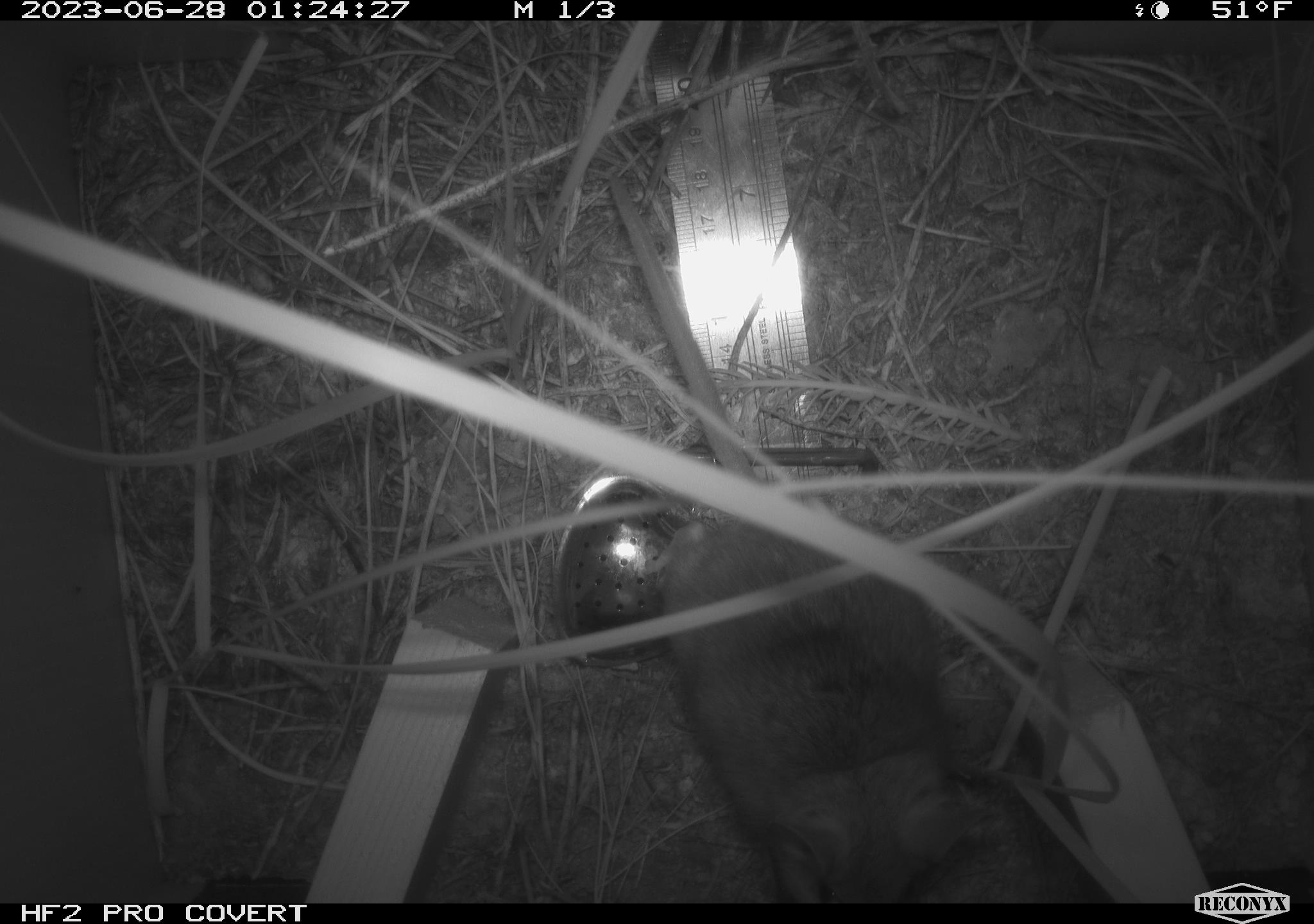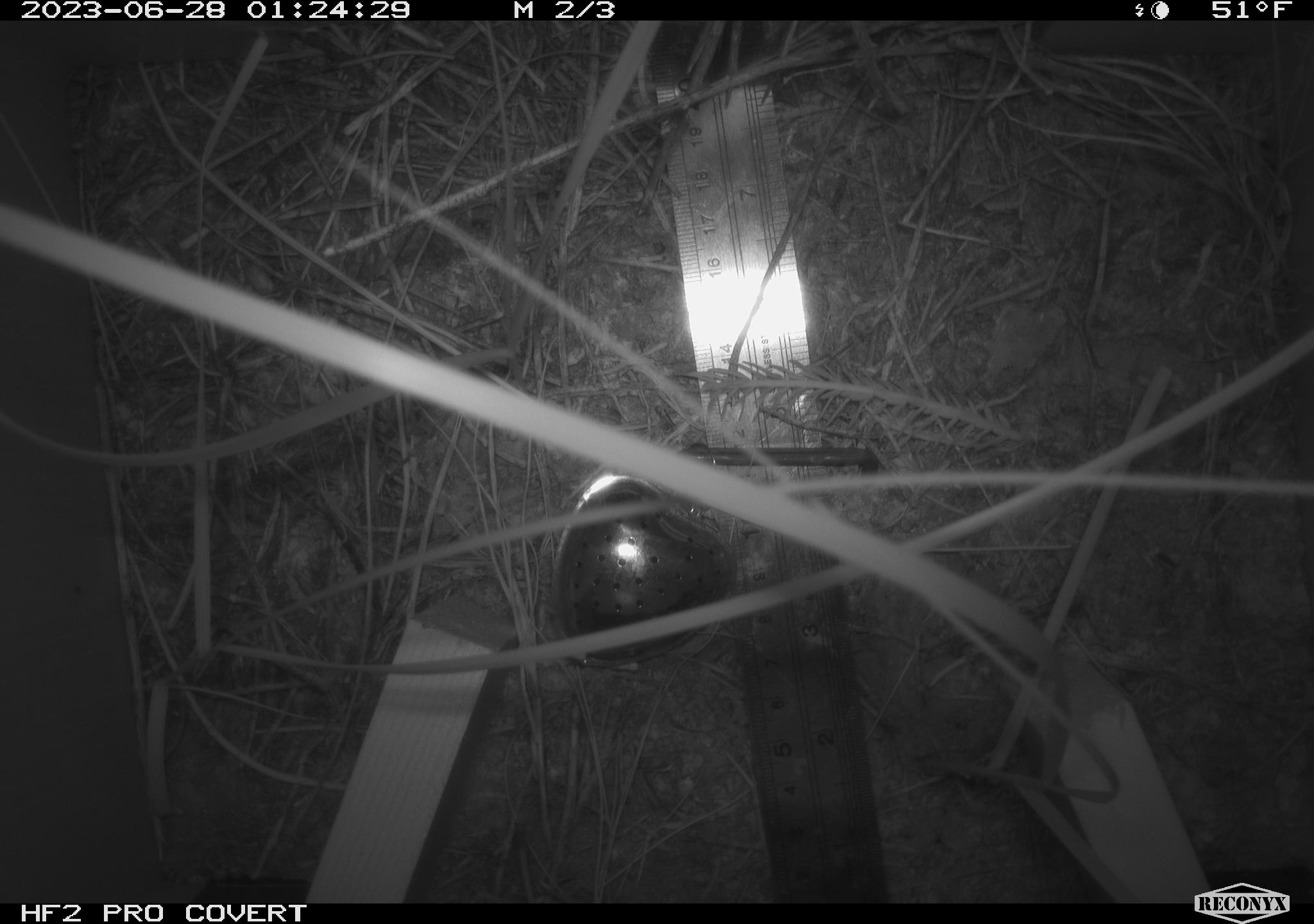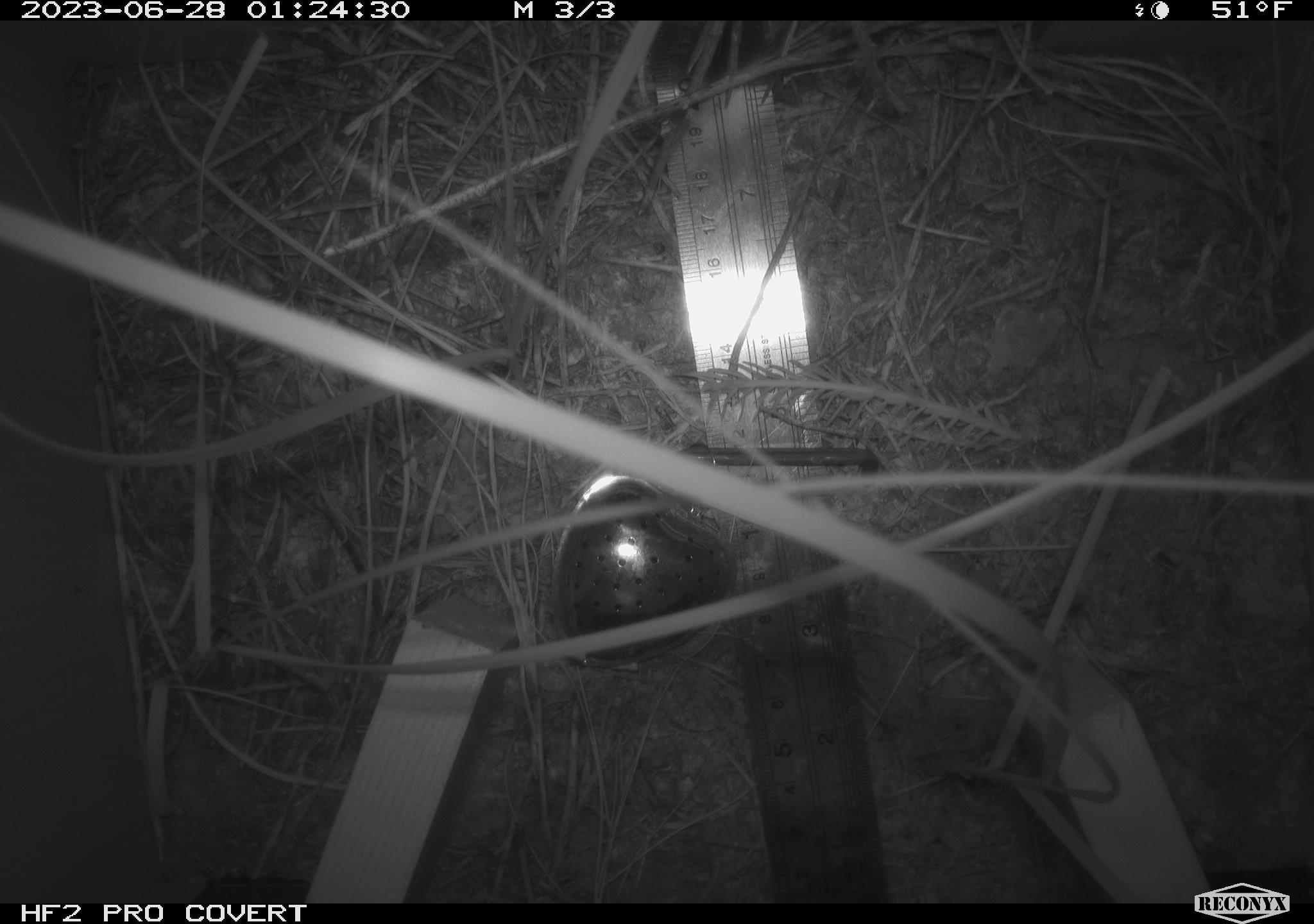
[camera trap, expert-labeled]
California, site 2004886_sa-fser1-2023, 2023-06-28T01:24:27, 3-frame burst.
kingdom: Animalia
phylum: Chordata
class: Mammalia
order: Rodentia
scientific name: Rodentia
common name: mouse species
Mouse species (Rodentia).